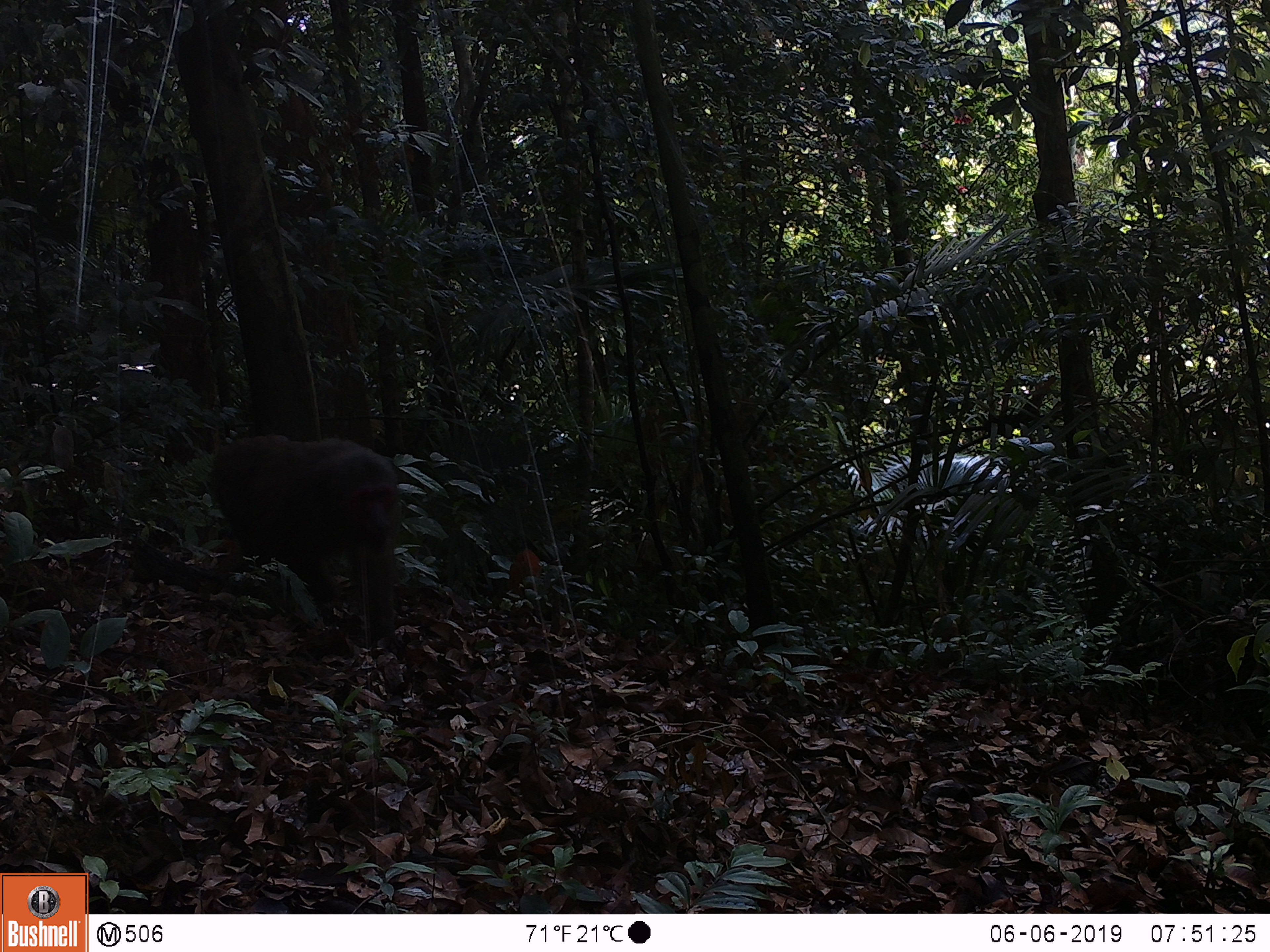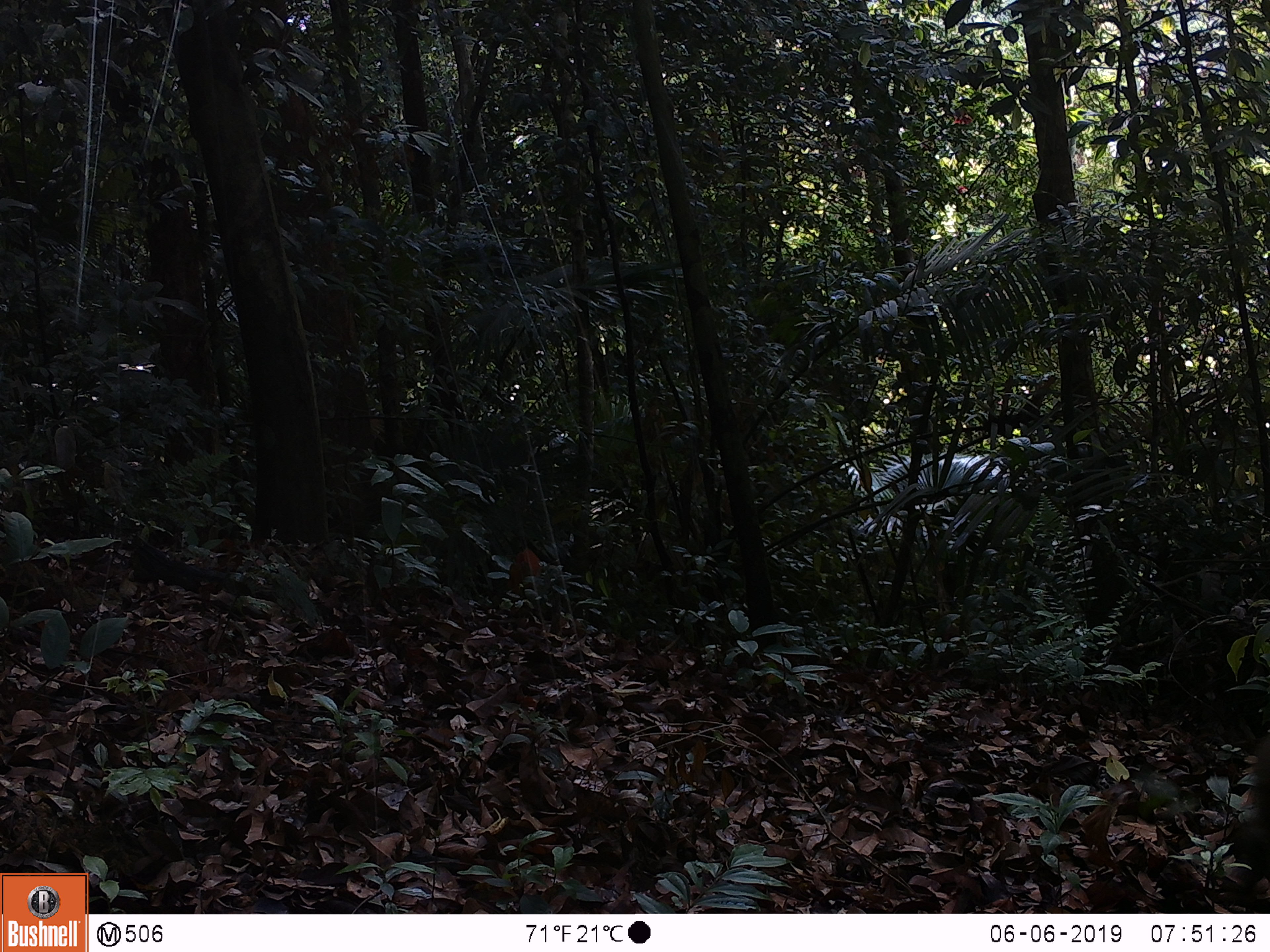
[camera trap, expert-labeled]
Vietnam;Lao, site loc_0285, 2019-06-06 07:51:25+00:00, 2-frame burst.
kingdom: Animalia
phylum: Chordata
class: Mammalia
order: Primates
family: Cercopithecidae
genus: Macaca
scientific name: Macaca arctoides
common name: stump-tailed macaque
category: stump tailed macaque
Stump tailed macaque (stump-tailed macaque) (Macaca arctoides). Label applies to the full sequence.